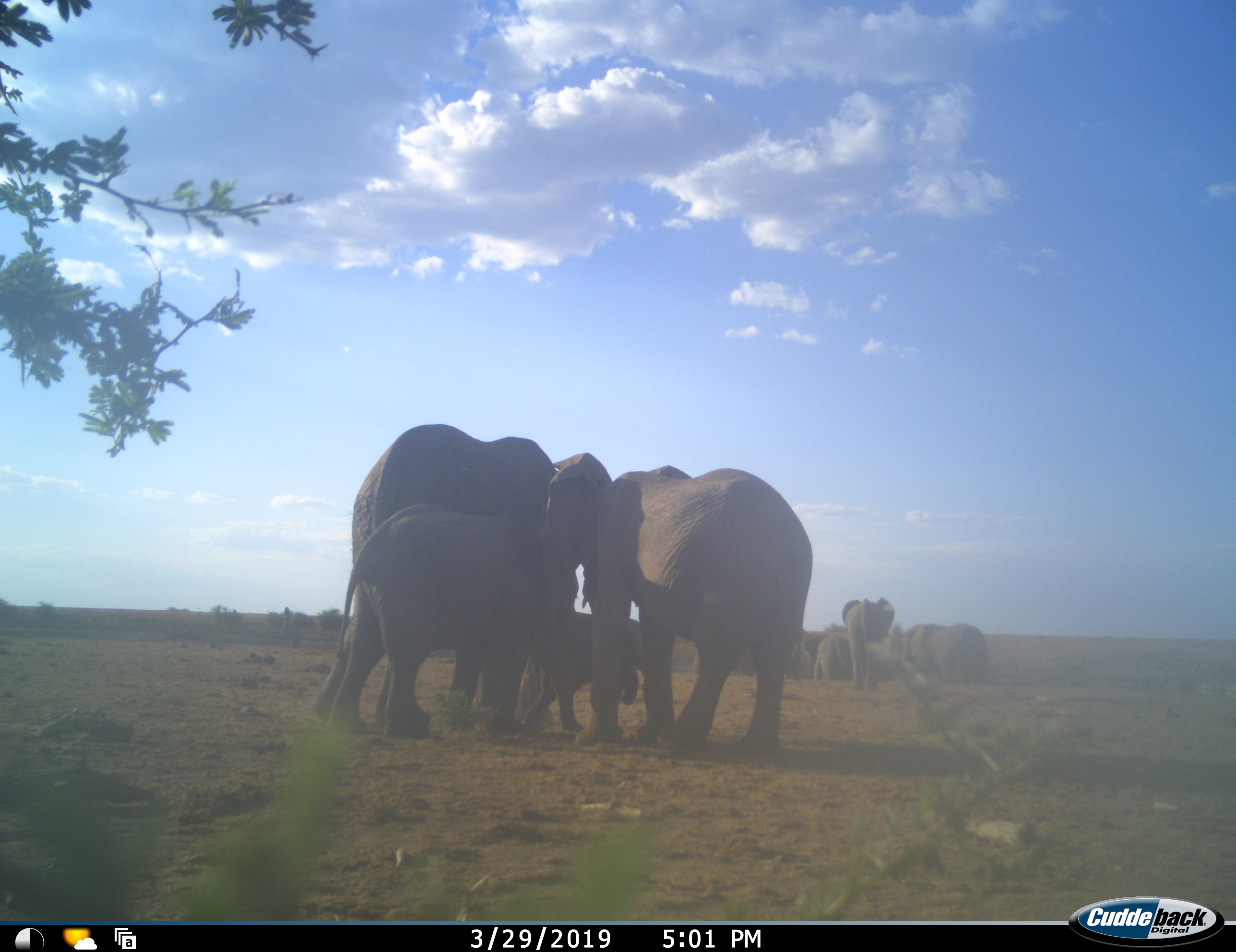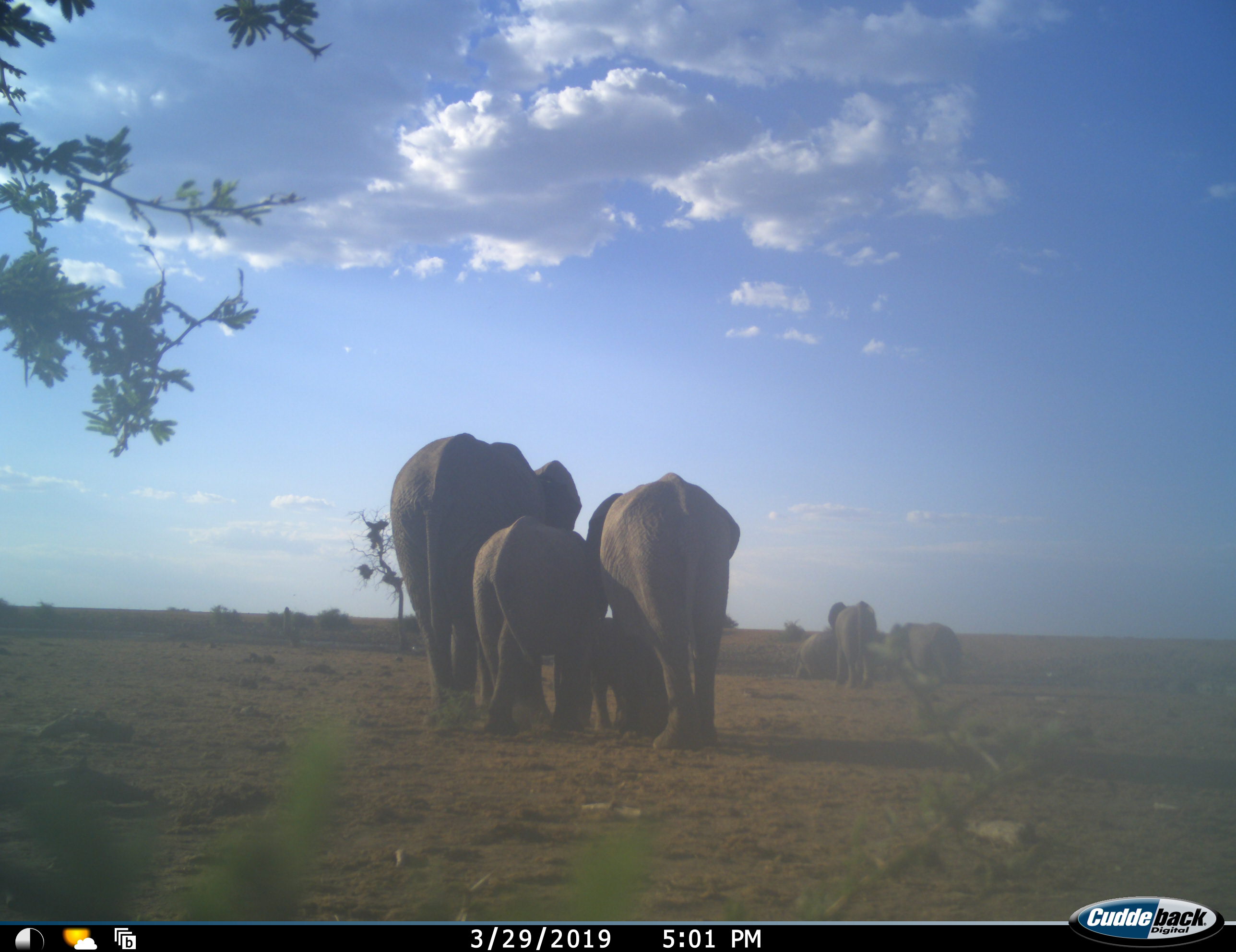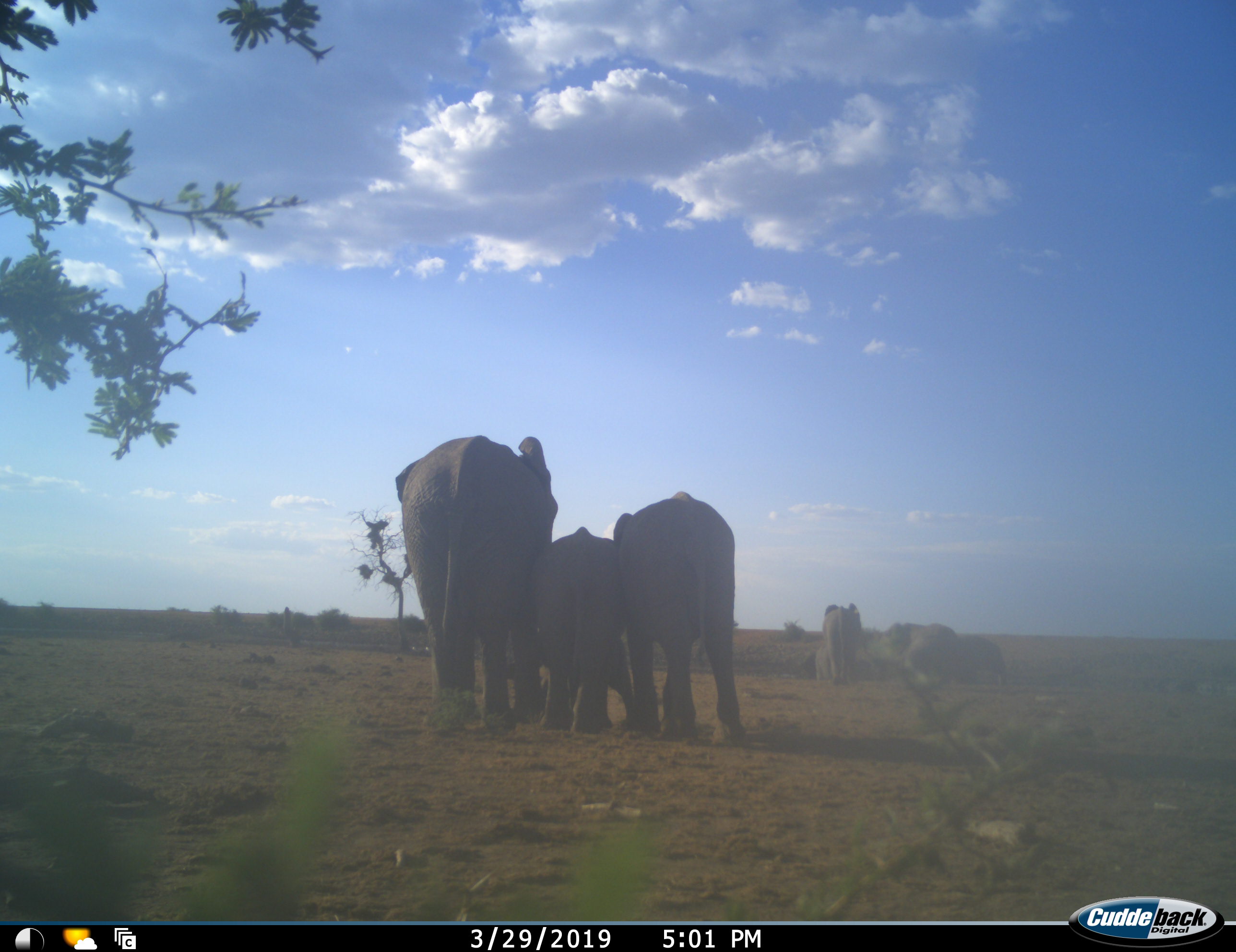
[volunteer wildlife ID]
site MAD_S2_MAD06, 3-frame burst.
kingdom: Animalia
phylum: Chordata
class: Mammalia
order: Proboscidea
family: Elephantidae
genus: Loxodonta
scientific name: Loxodonta africana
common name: african bush elephant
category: elephant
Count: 8.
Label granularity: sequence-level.